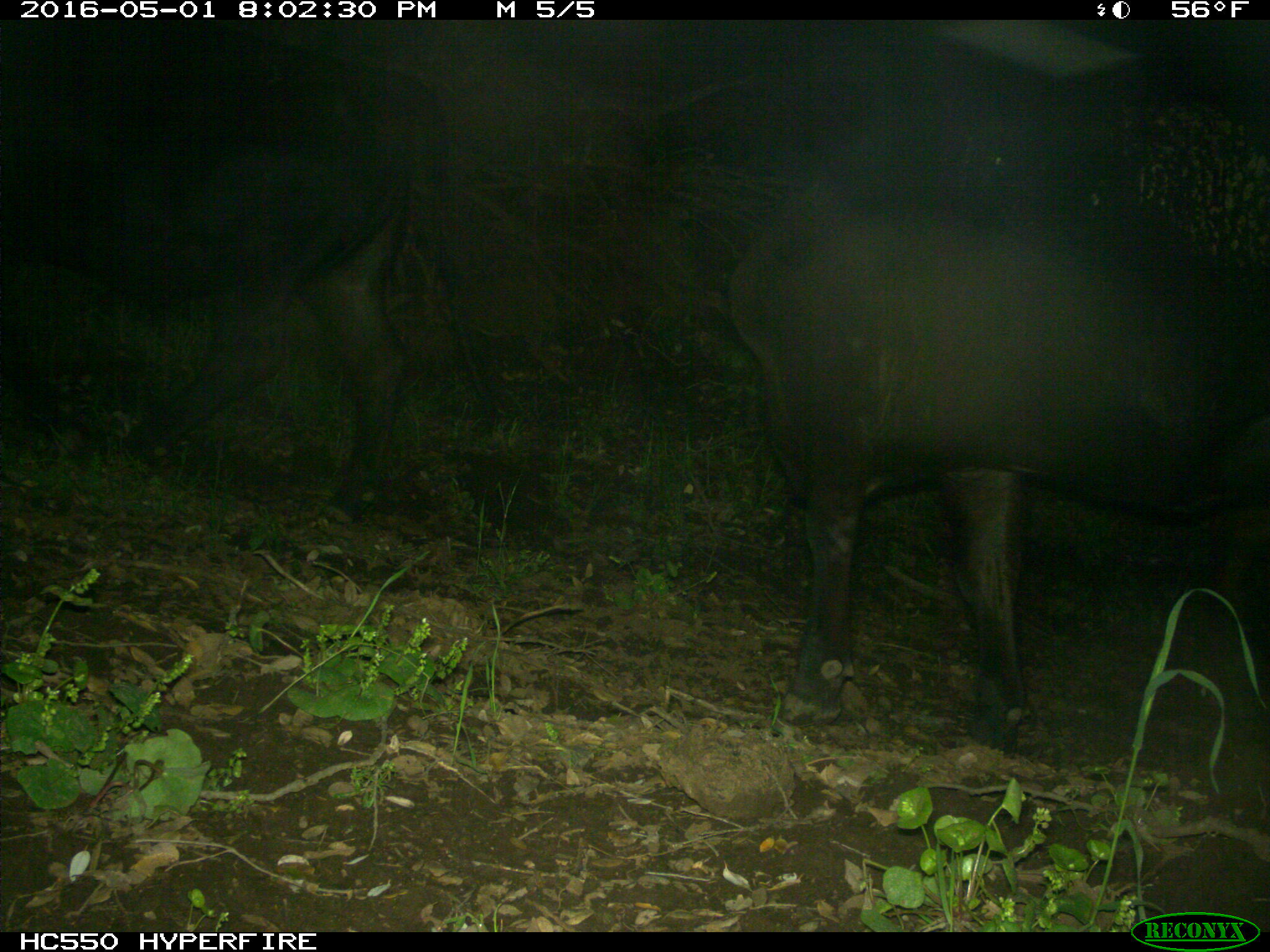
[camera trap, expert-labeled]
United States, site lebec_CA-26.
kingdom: Animalia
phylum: Chordata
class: Mammalia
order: Artiodactyla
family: Bovidae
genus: Bos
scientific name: Bos taurus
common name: domestic cow